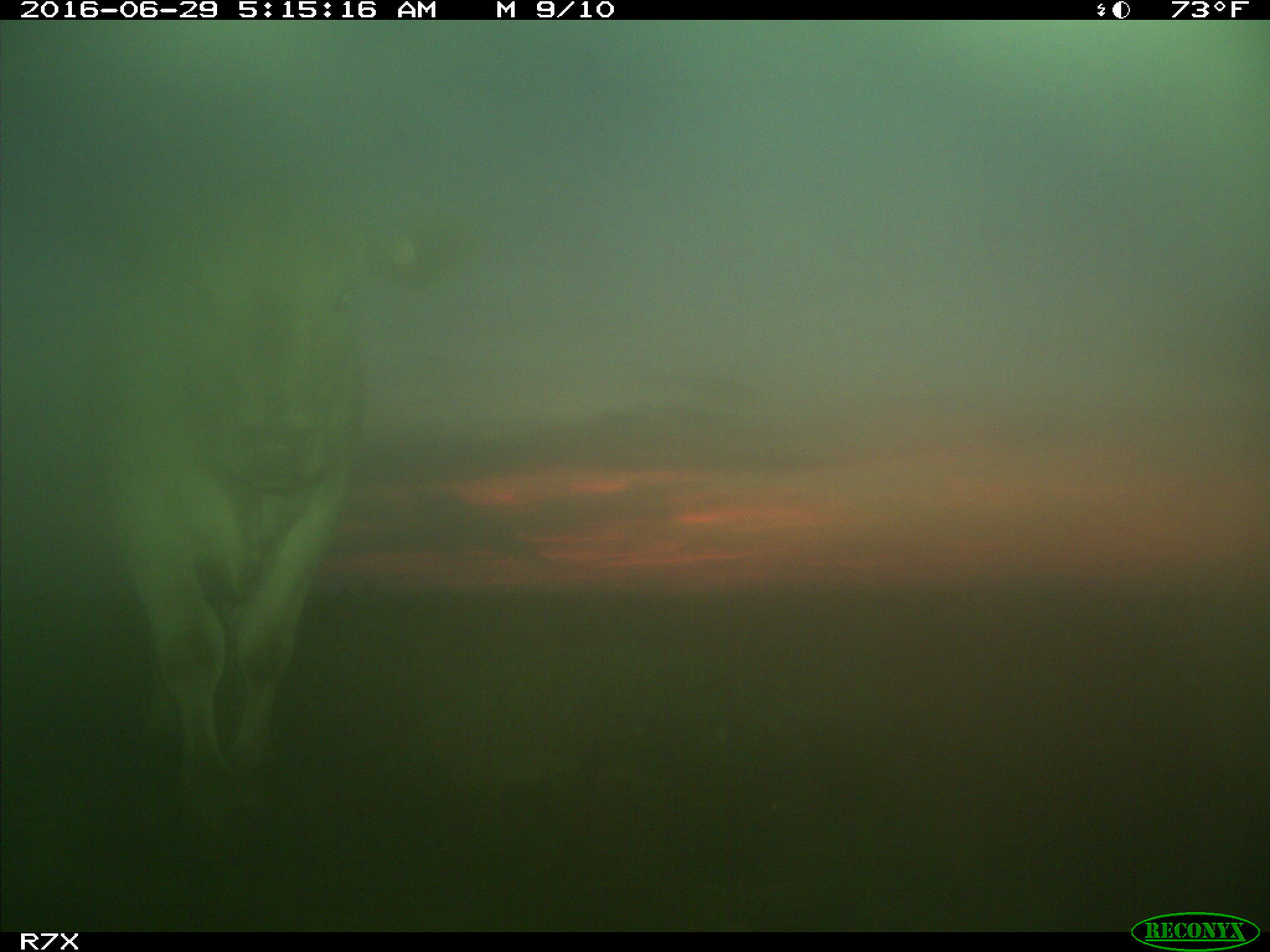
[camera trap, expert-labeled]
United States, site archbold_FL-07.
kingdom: Animalia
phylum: Chordata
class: Mammalia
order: Artiodactyla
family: Bovidae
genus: Bos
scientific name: Bos taurus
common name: domestic cow